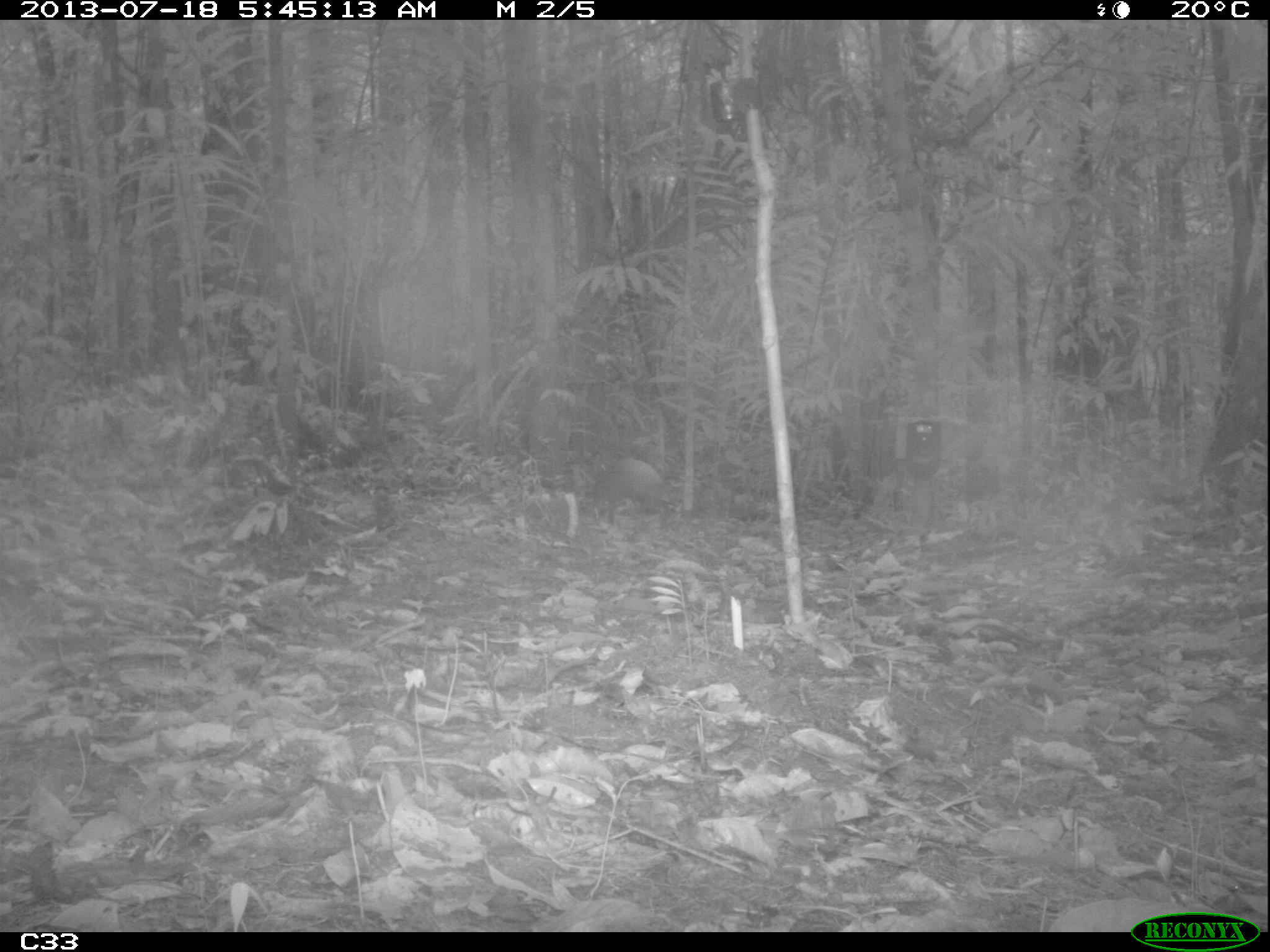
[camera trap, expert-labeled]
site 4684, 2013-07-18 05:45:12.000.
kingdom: Animalia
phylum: Chordata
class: Mammalia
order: Rodentia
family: Dasyproctidae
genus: Dasyprocta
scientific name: Dasyprocta leporina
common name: red-rumped agouti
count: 1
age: adult